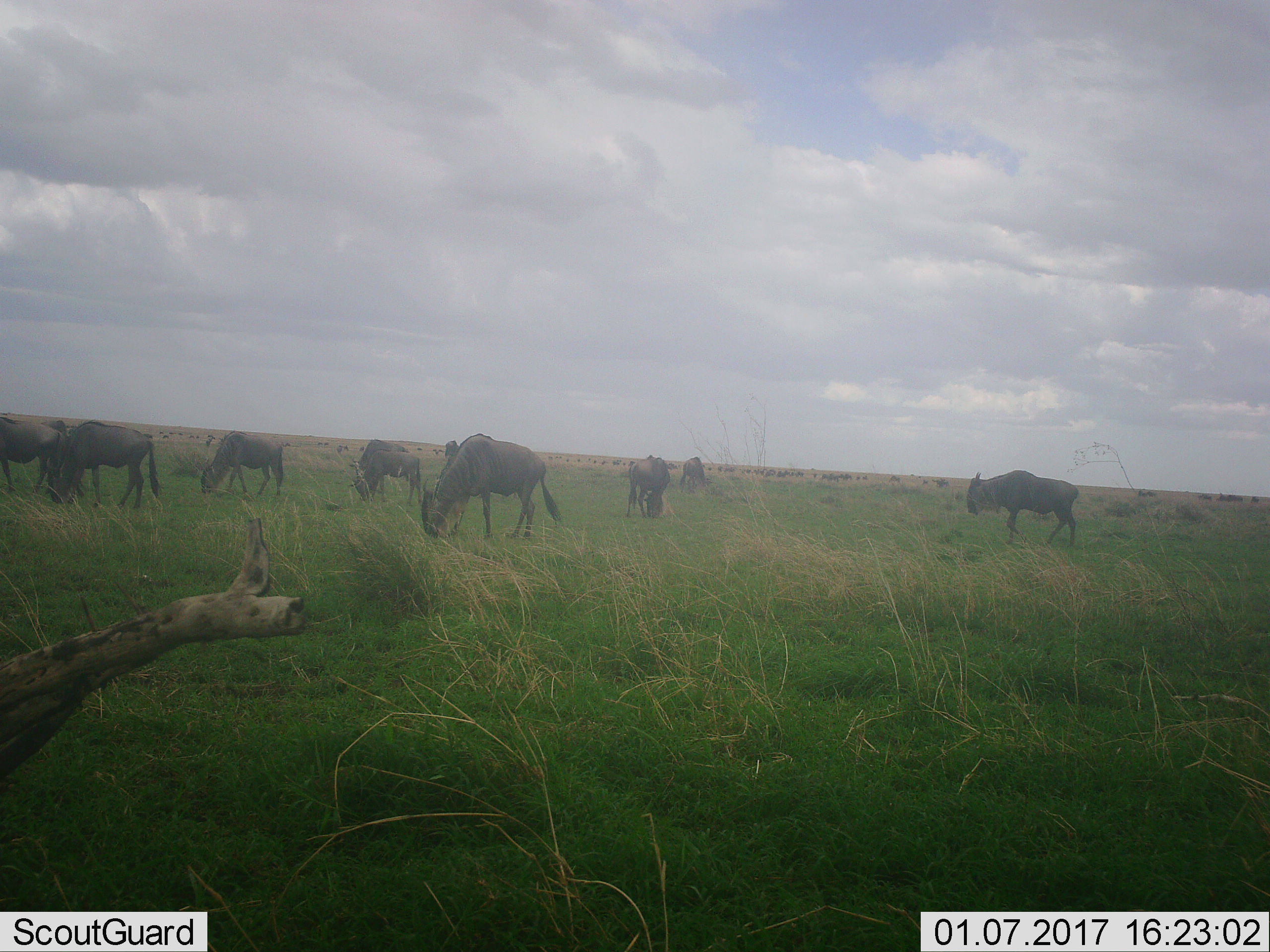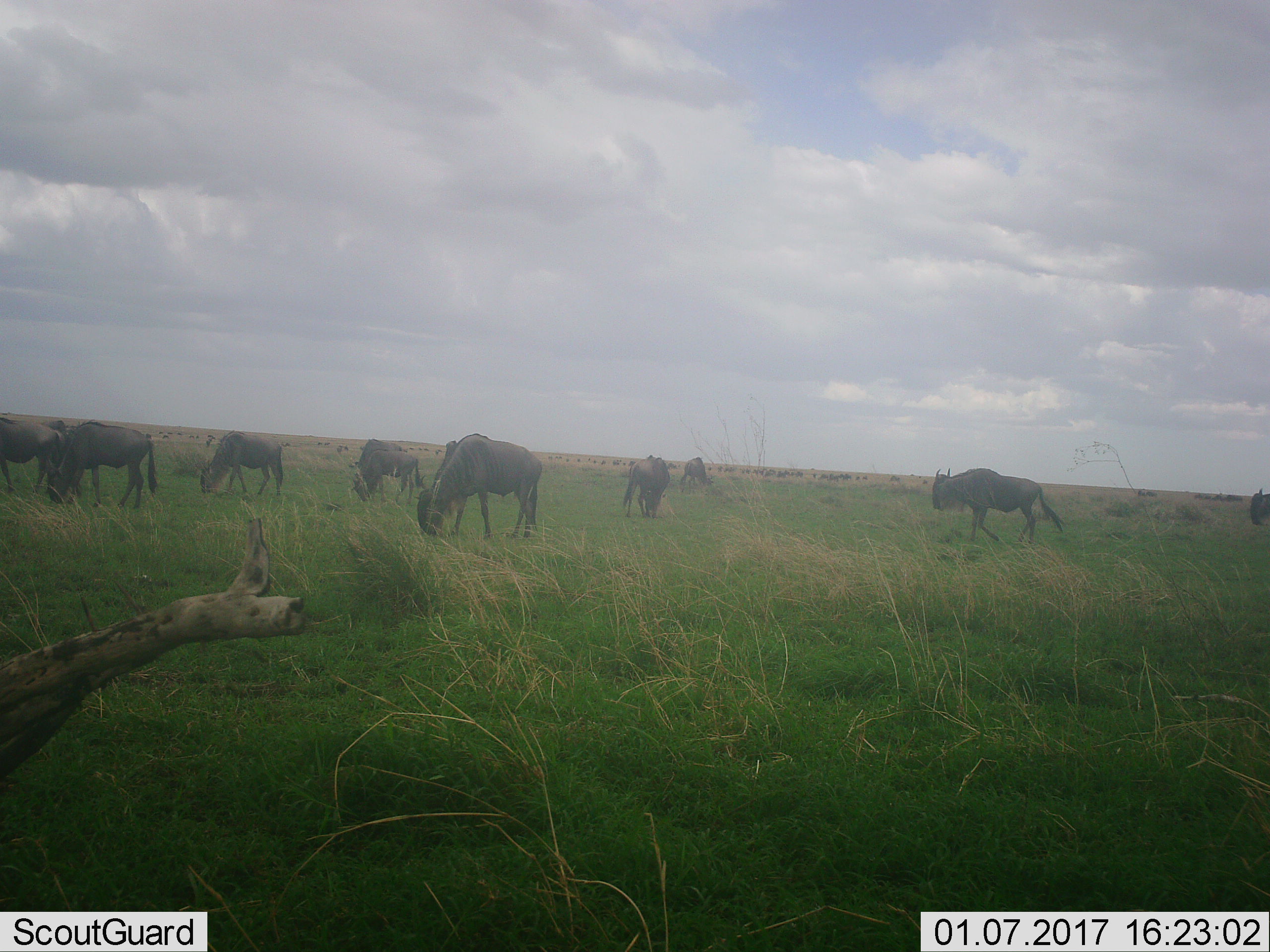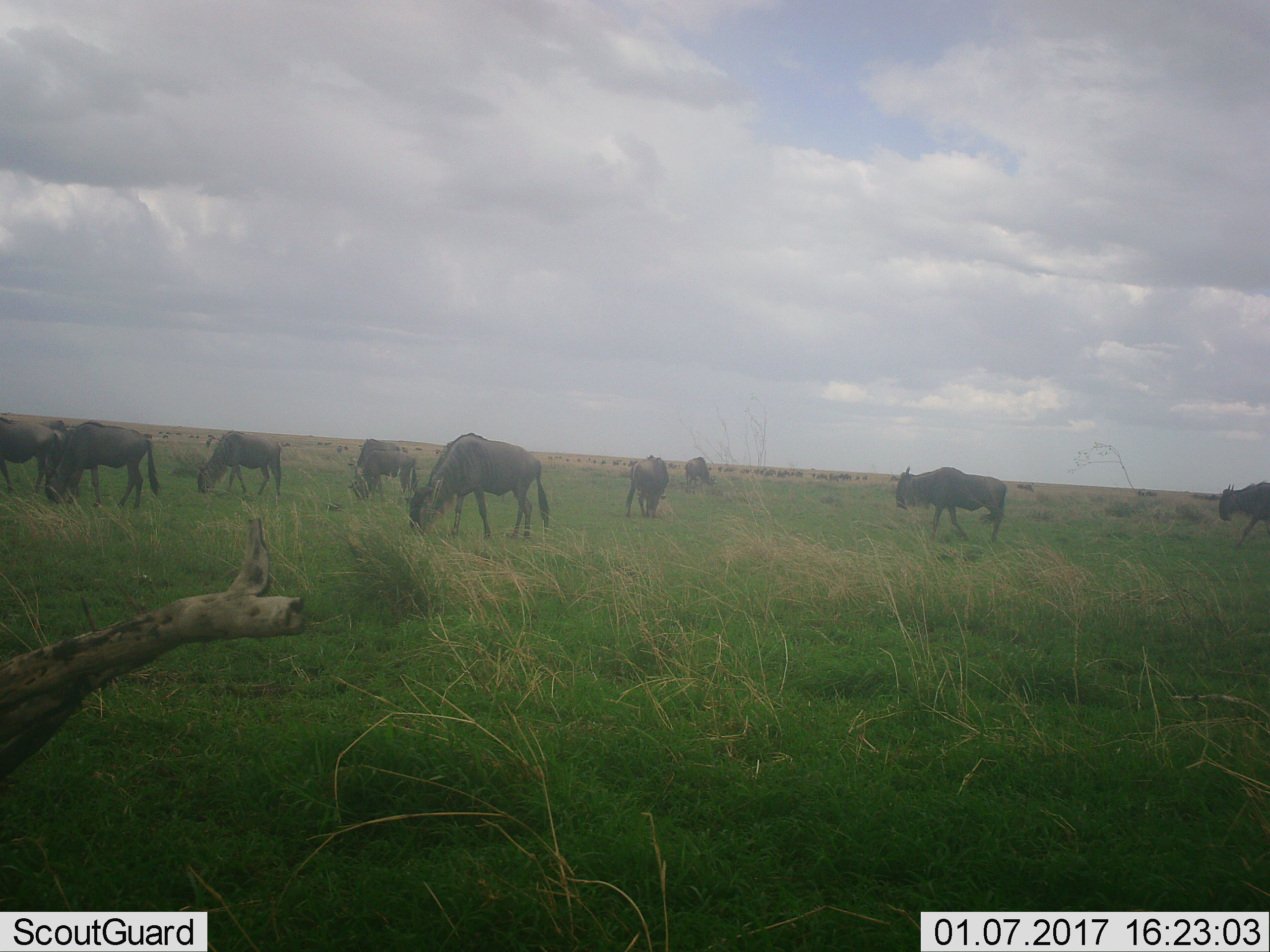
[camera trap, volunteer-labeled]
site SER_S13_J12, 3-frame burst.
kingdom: Animalia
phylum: Chordata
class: Mammalia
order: Artiodactyla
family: Bovidae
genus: Connochaetes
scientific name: Connochaetes taurinus taurinus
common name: blue wildebeest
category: wildebeestblue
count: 10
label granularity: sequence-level